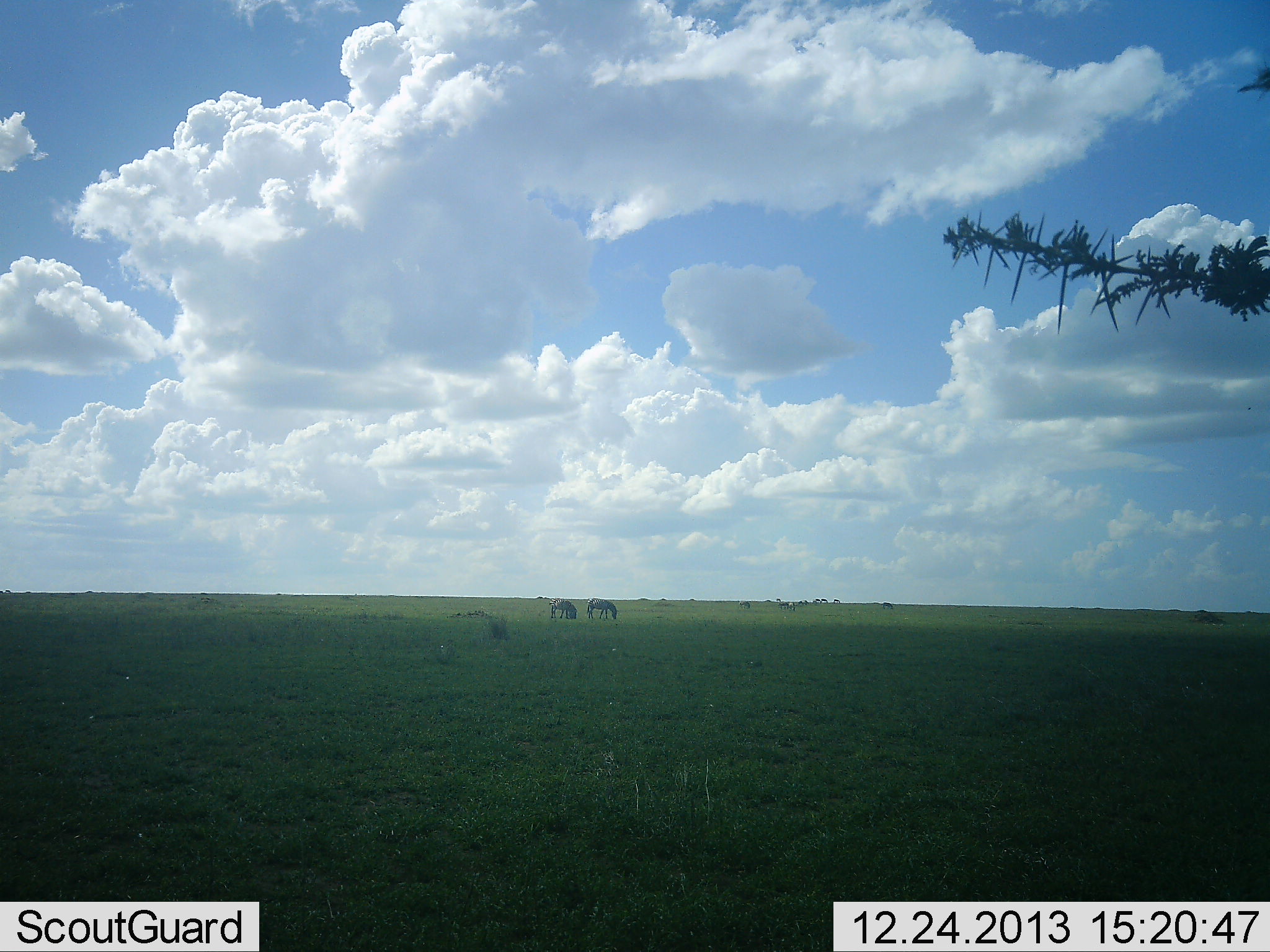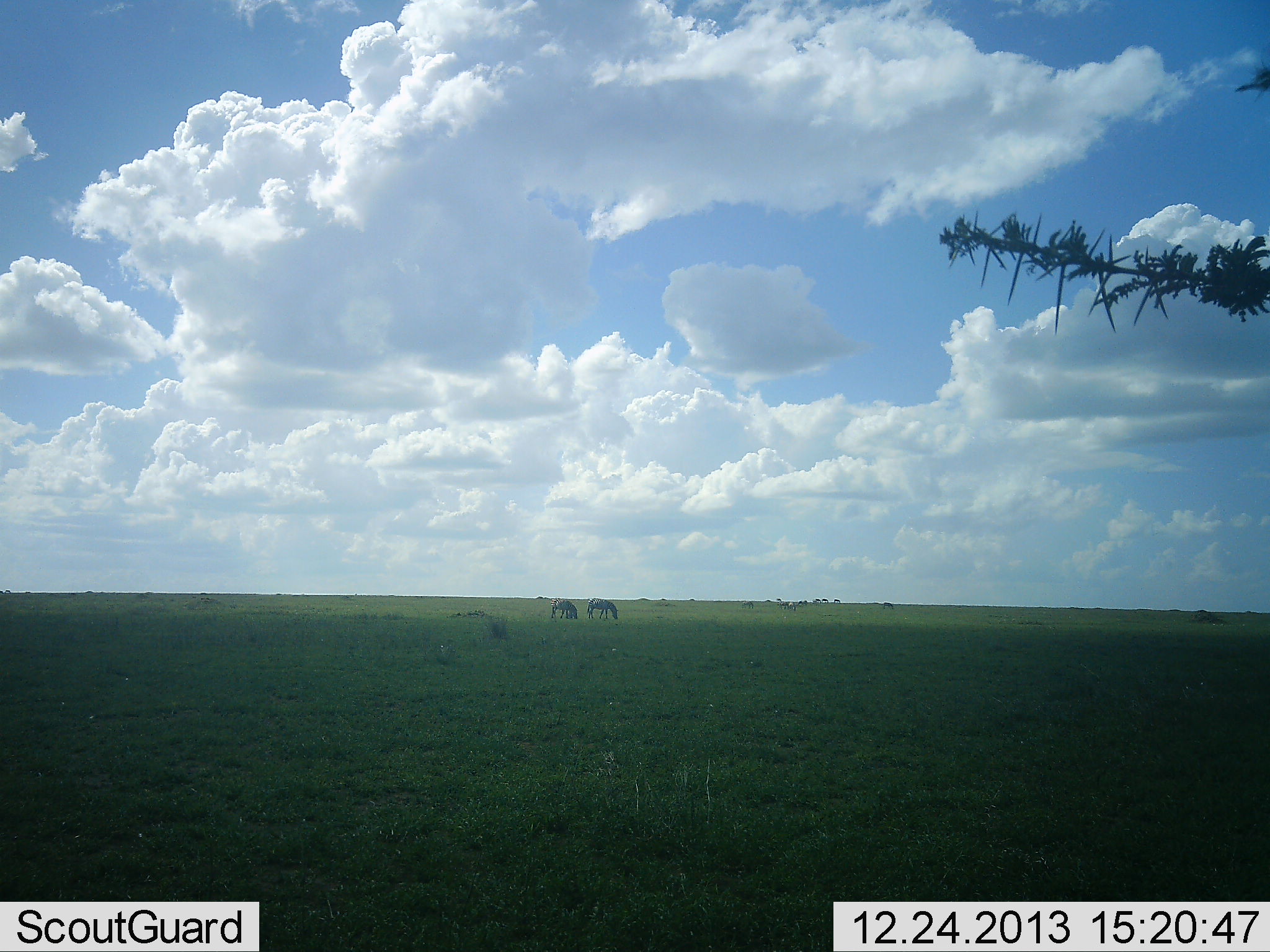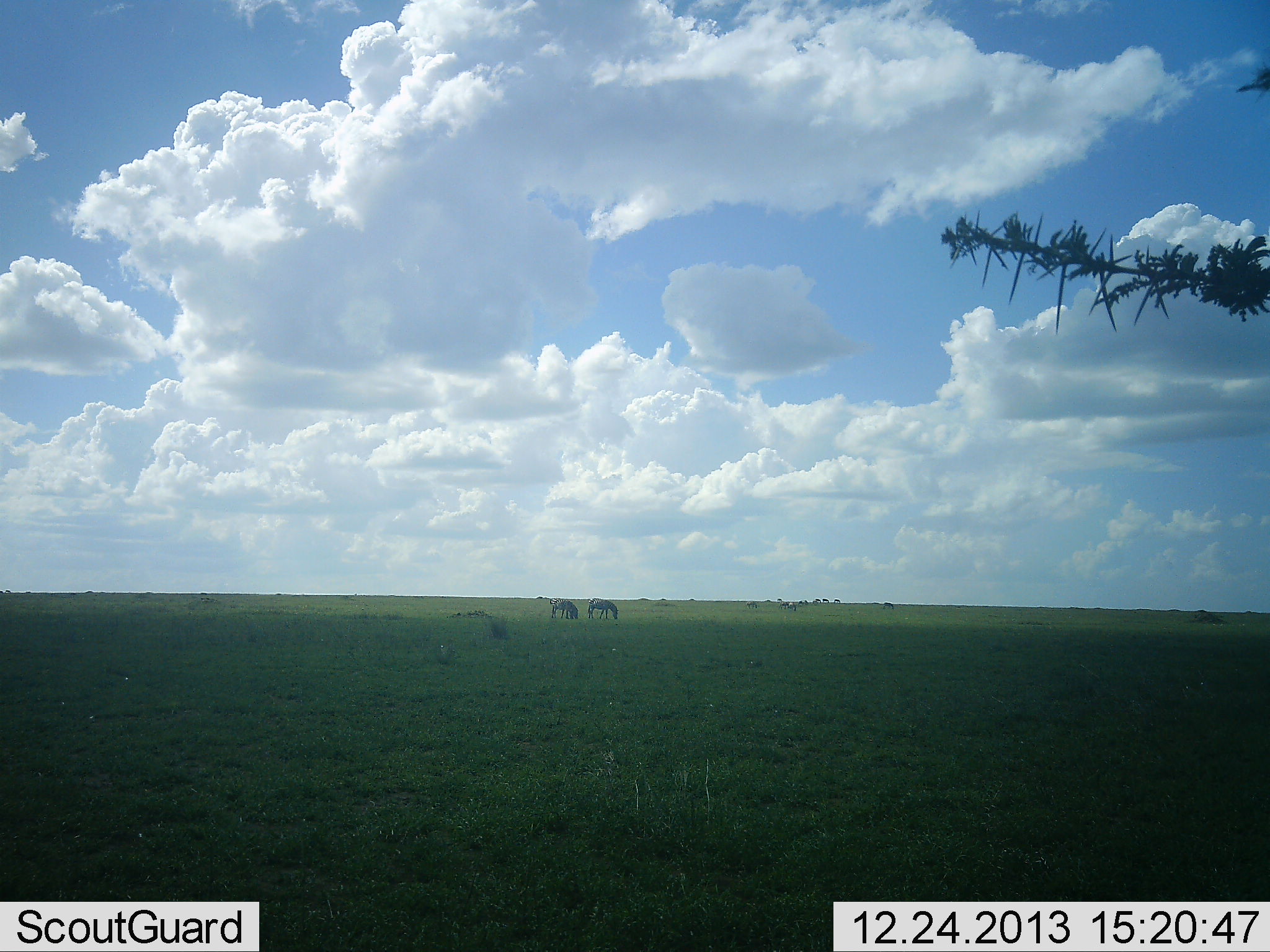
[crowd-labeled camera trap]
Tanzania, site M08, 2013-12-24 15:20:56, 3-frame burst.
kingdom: Animalia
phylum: Chordata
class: Mammalia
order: Perissodactyla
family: Equidae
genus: Equus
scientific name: Equus quagga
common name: plains zebra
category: zebra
Zebra (plains zebra) (Equus quagga), count 2. Behavior (volunteer vote fractions): standing 33%, resting 0%, moving 6%, interacting 0%. Young present (vote fraction): 0%. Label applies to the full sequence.